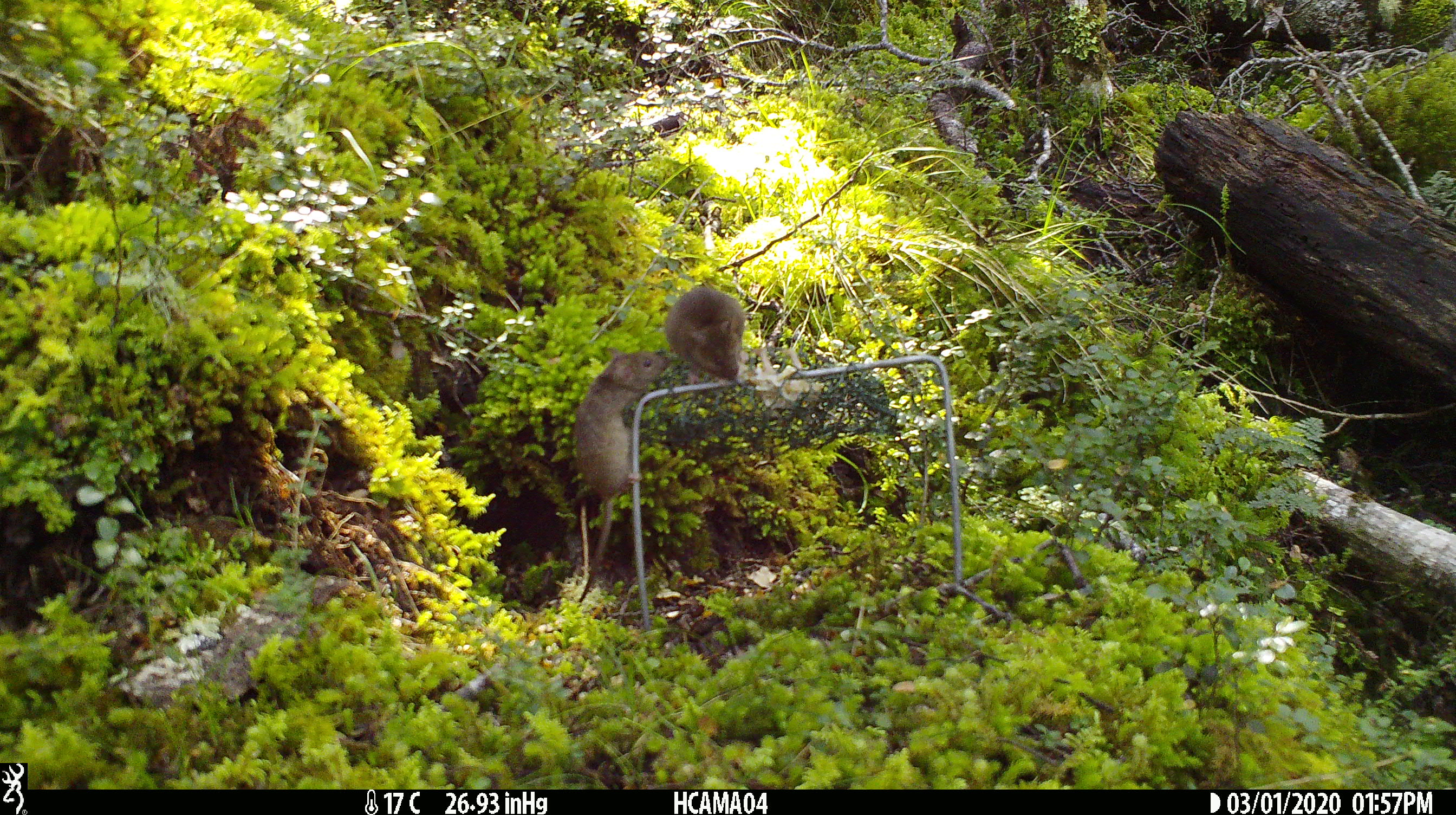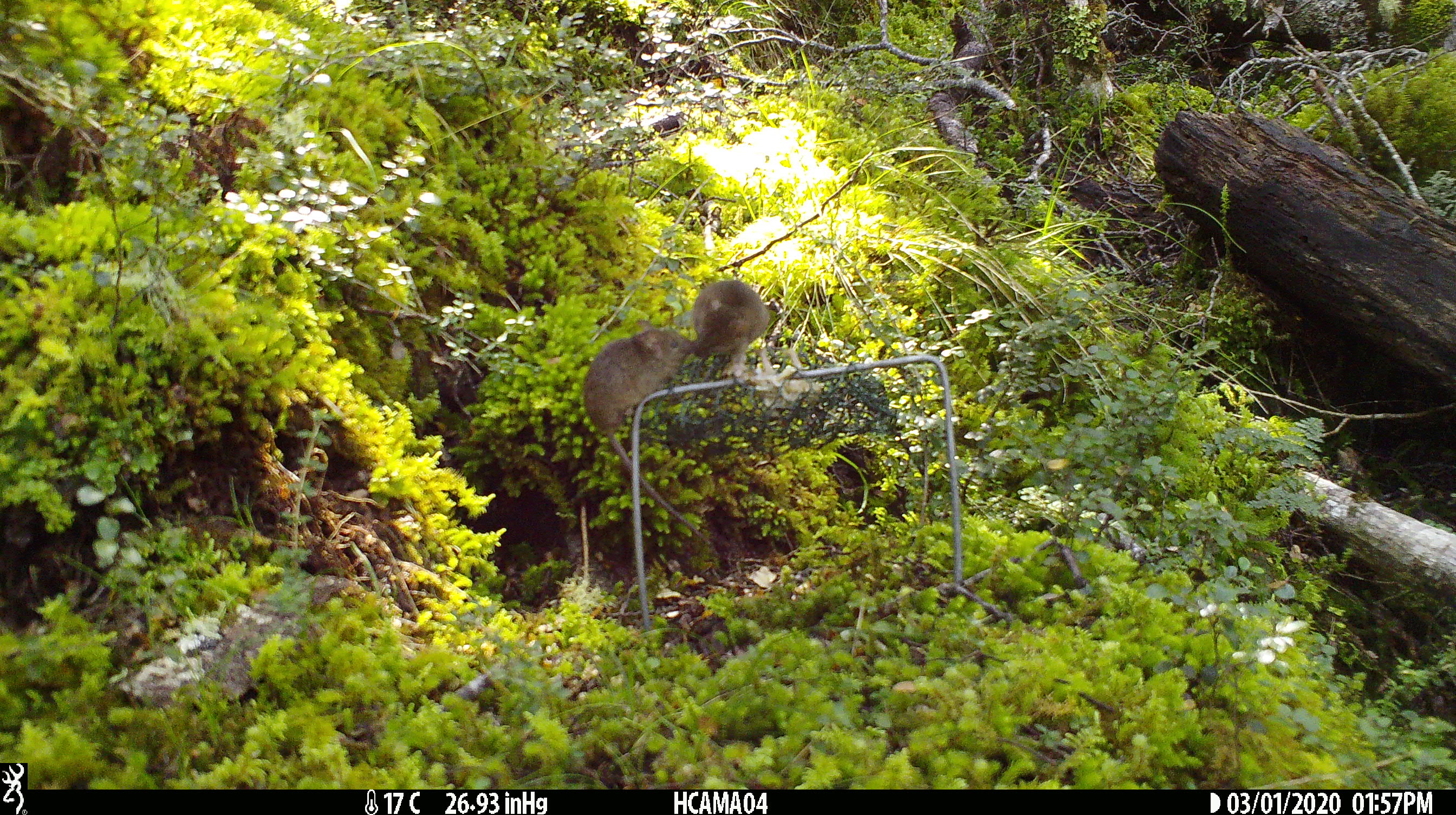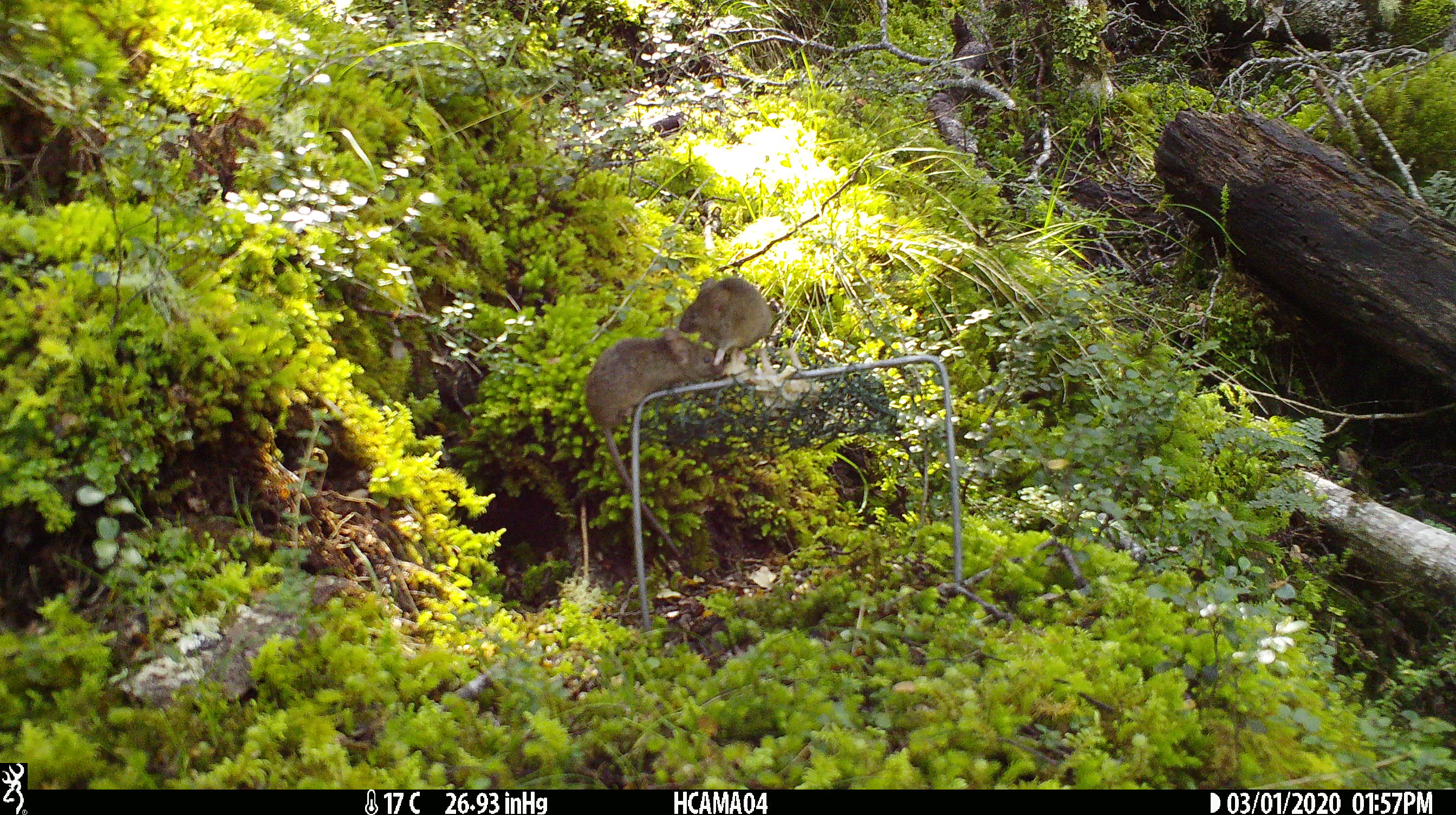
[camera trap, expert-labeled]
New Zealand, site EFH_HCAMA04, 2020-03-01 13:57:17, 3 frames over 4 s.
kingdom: Animalia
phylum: Chordata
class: Mammalia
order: Rodentia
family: Muridae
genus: Mus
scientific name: Mus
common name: mouse